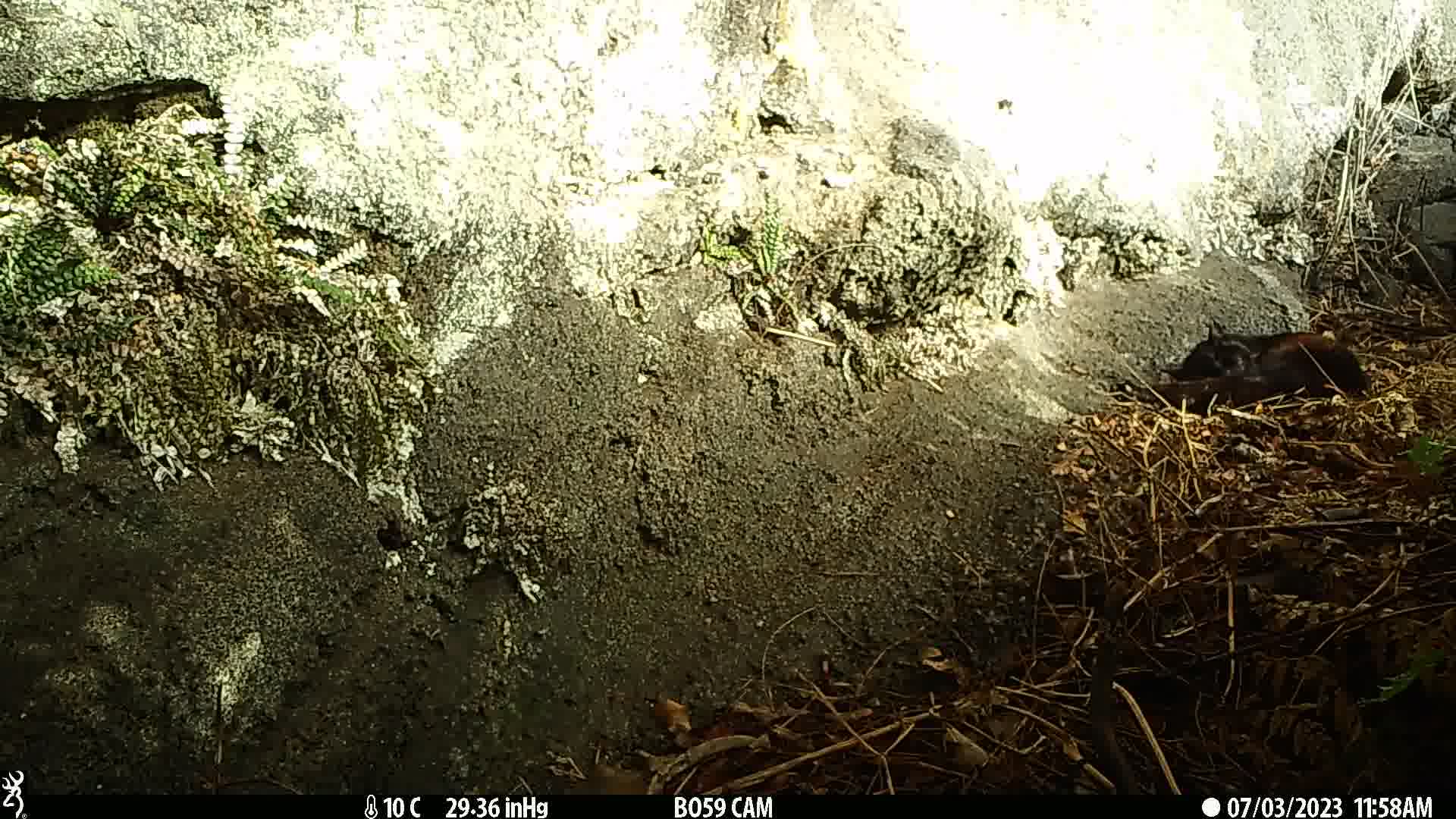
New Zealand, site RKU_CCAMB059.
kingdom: Animalia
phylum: Chordata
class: Mammalia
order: Carnivora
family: Felidae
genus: Felis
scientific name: Felis catus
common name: domestic cat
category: cat